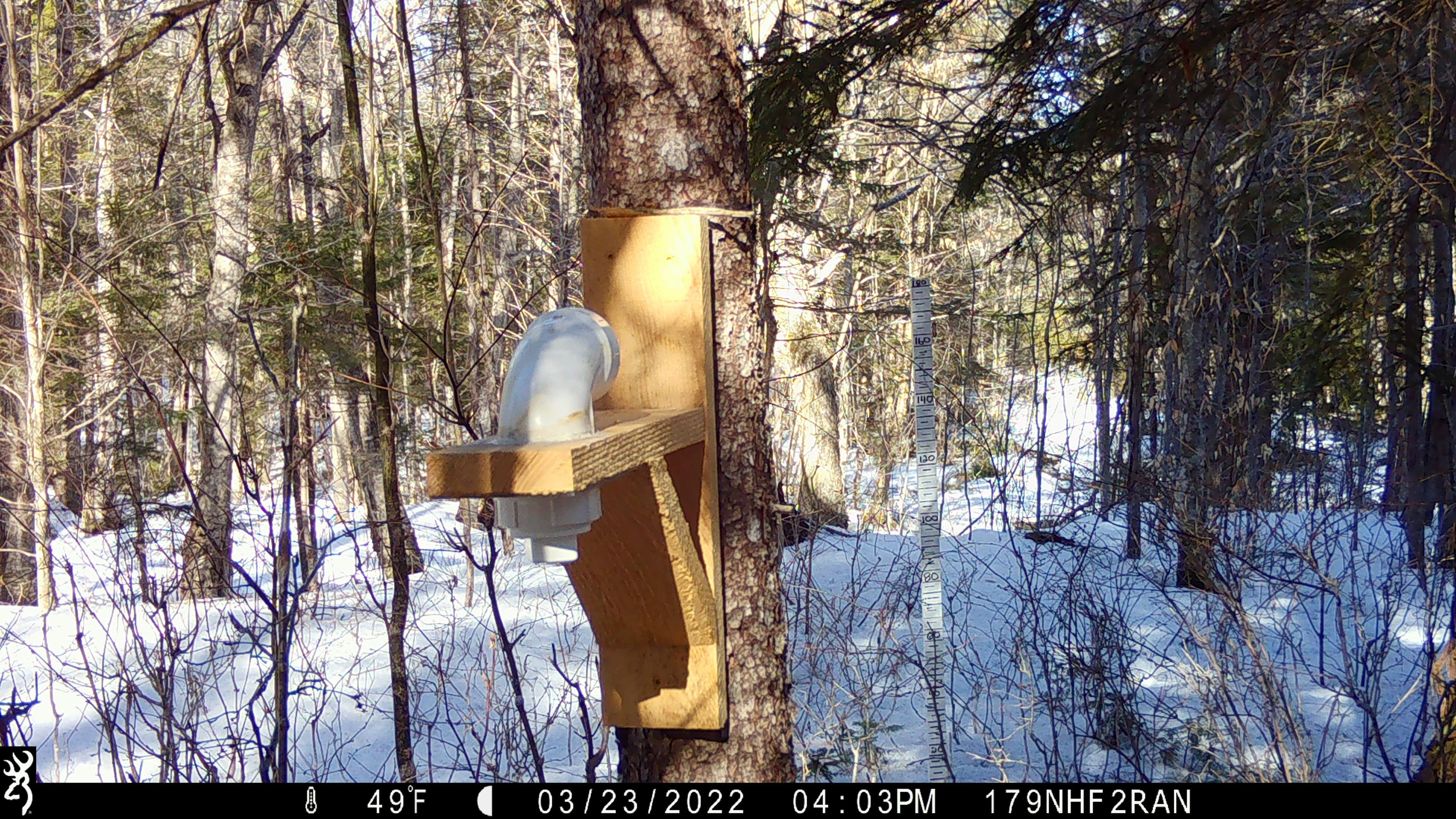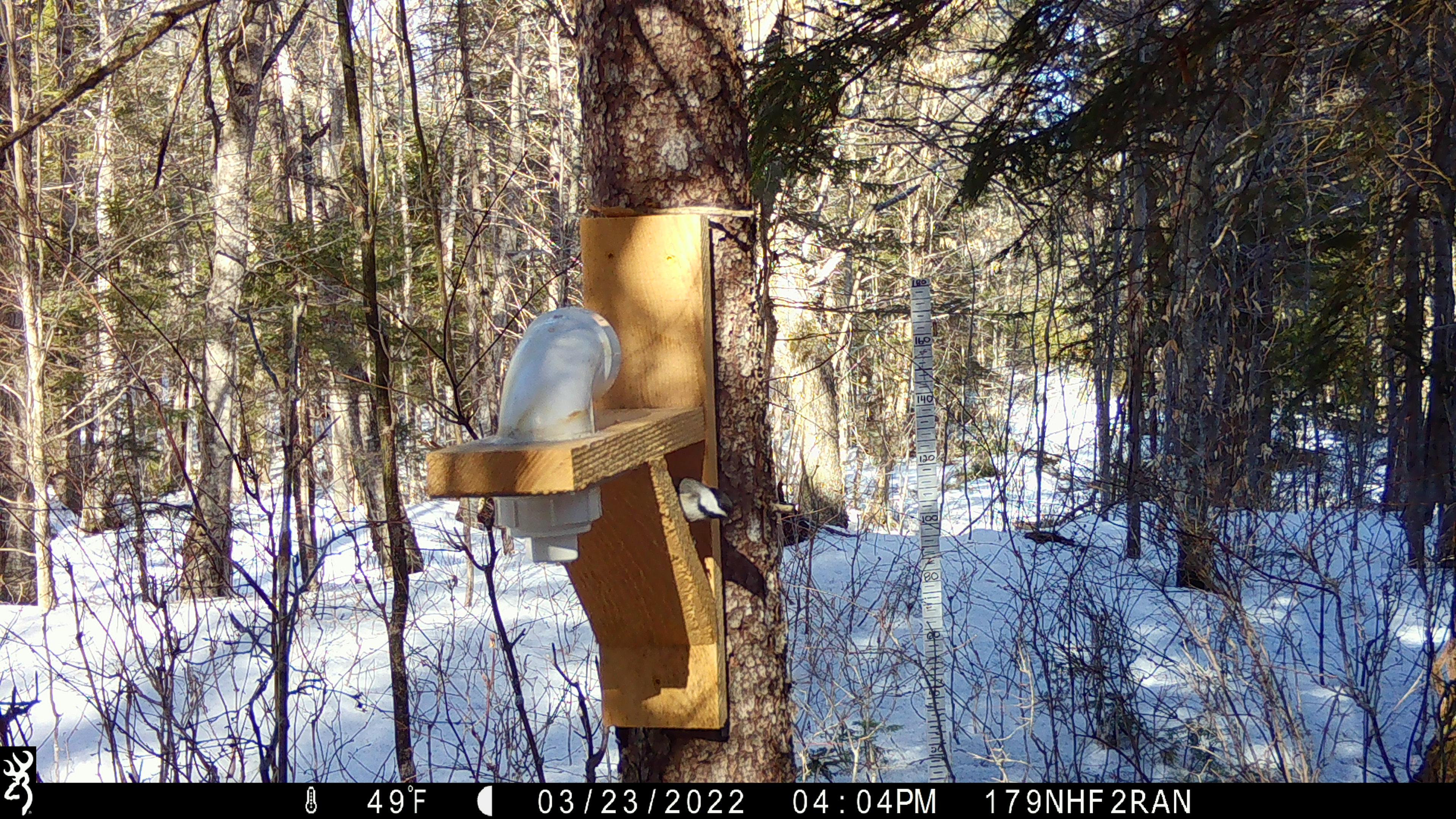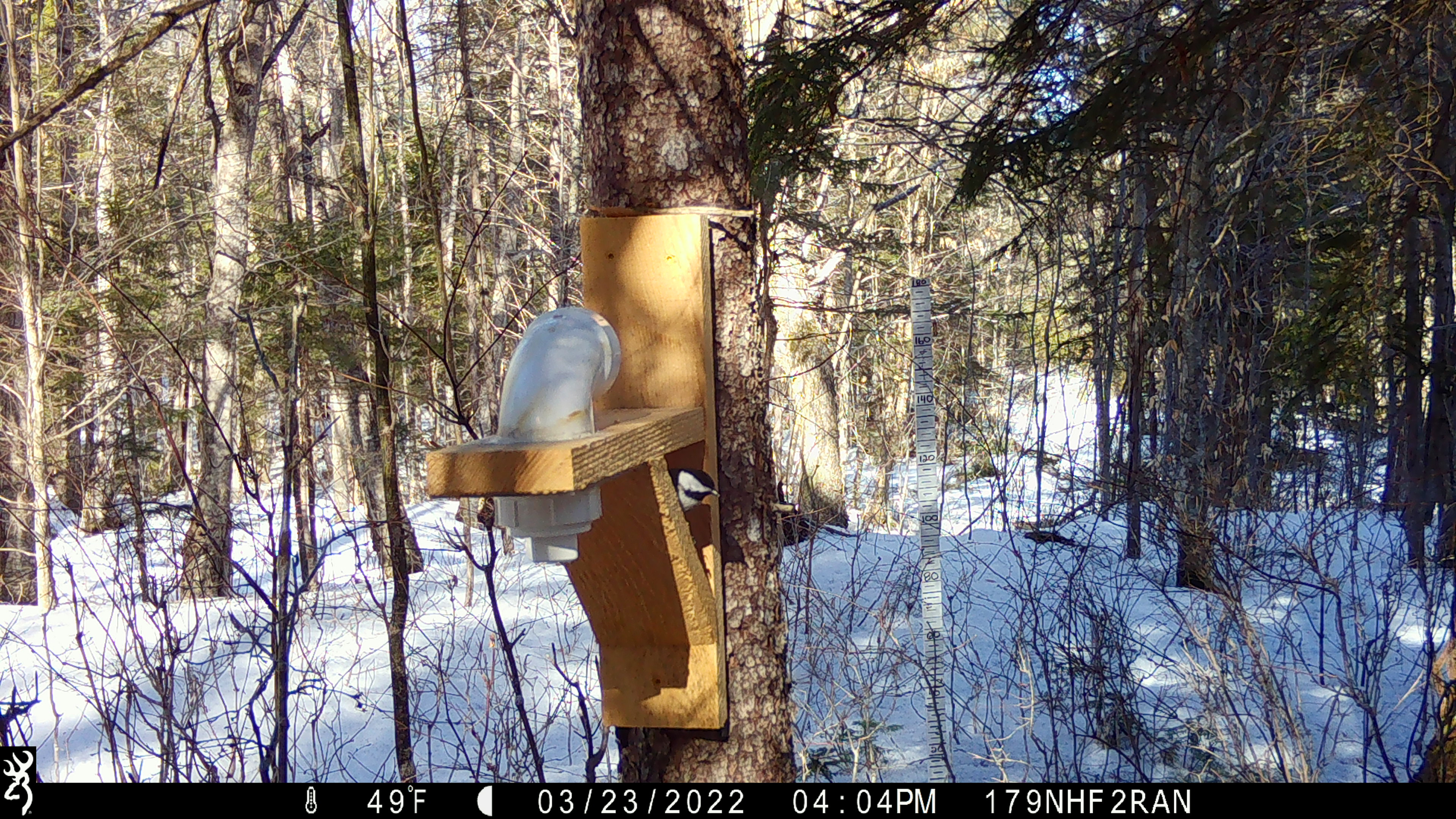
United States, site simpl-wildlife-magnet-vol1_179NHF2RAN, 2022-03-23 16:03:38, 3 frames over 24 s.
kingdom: Animalia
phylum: Chordata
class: Aves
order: Passeriformes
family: Paridae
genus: Poecile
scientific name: Poecile atricapillus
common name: black-capped chickadee